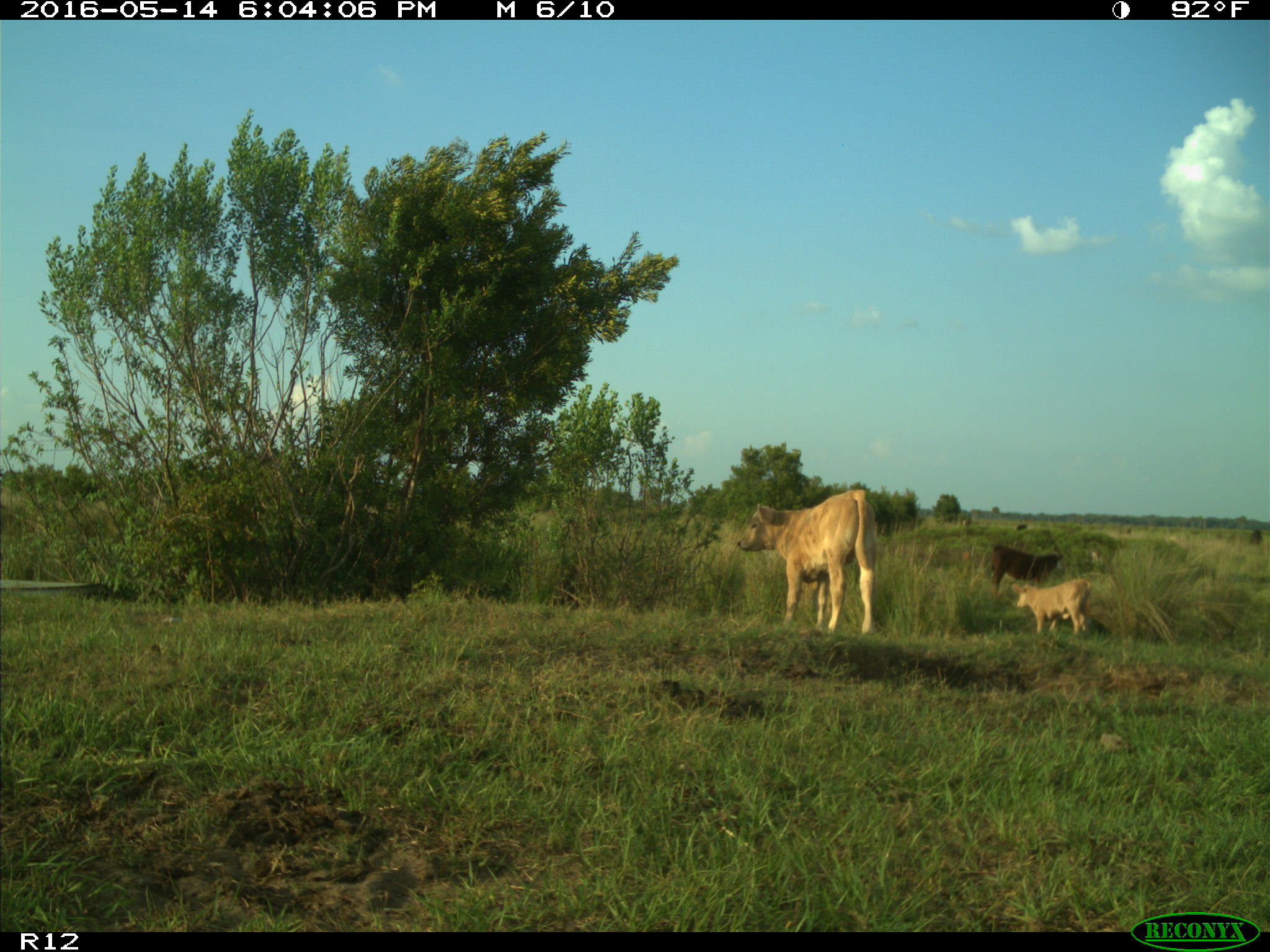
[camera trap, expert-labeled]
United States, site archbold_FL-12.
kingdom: Animalia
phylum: Chordata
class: Mammalia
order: Artiodactyla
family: Bovidae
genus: Bos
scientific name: Bos taurus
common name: domestic cow